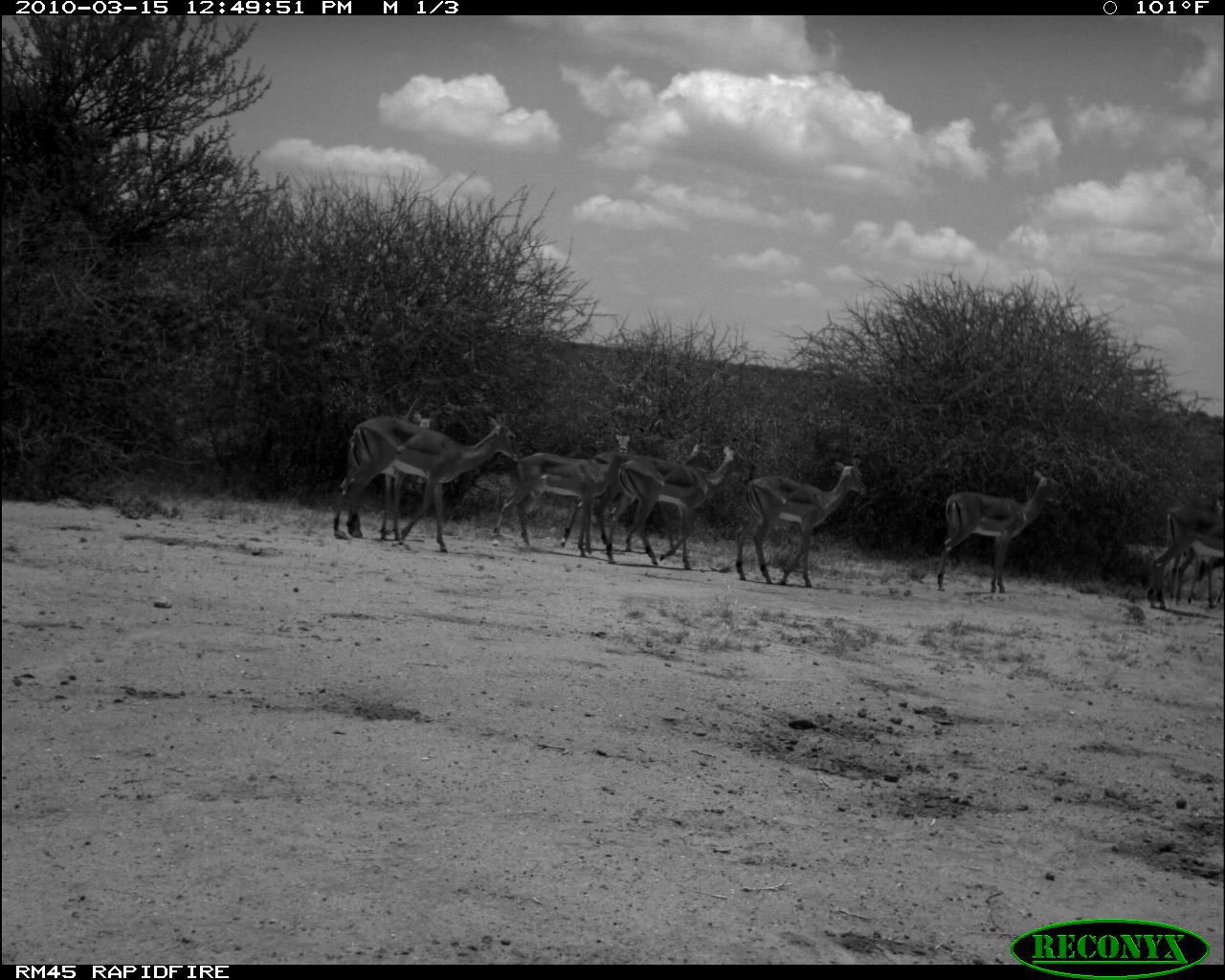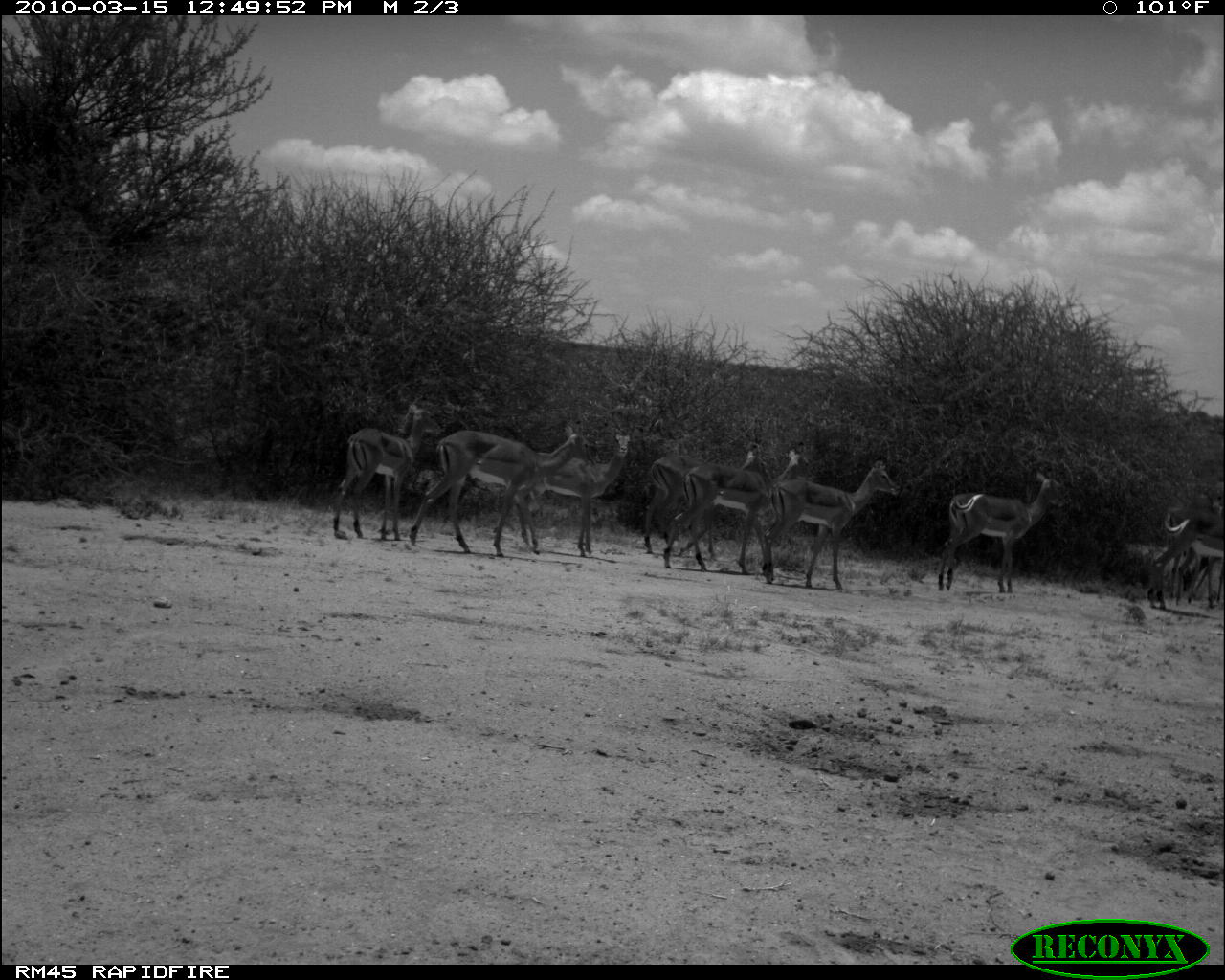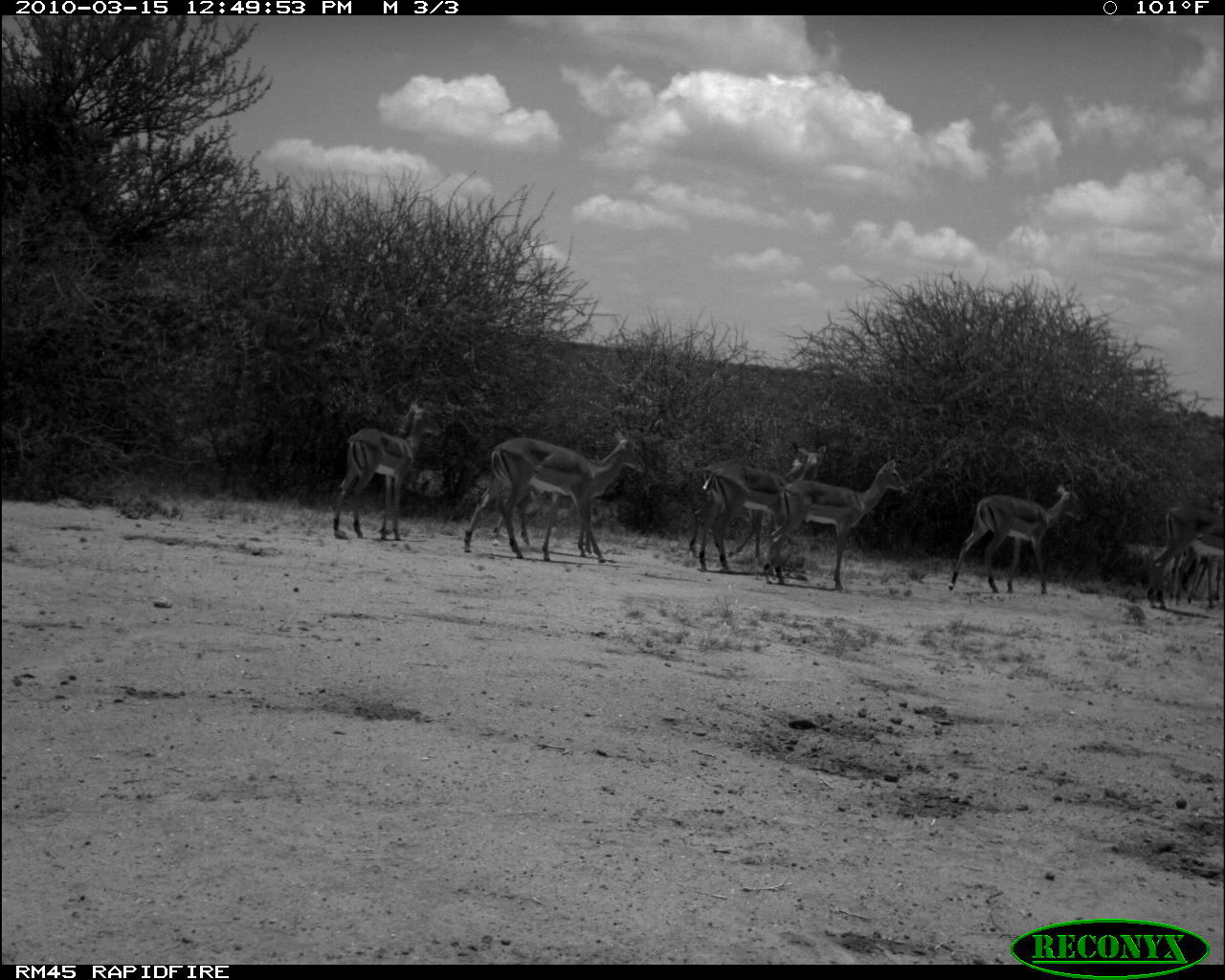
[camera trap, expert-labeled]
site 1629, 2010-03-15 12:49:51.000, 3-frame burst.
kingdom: Animalia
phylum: Chordata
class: Mammalia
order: Artiodactyla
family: Bovidae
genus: Aepyceros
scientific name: Aepyceros melampus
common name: impala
Aepyceros melampus (impala), count 8.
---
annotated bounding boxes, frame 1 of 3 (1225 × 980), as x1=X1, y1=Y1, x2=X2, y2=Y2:
aepyceros melampus: x1=332, y1=416, x2=525, y2=554; x1=605, y1=445, x2=749, y2=571; x1=557, y1=440, x2=716, y2=552; x1=735, y1=457, x2=868, y2=590; x1=933, y1=469, x2=1064, y2=596; x1=495, y1=434, x2=626, y2=557; x1=1144, y1=507, x2=1225, y2=611; x1=377, y1=410, x2=432, y2=547; x1=1171, y1=537, x2=1225, y2=608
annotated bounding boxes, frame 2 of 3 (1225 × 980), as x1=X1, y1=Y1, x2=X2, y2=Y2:
aepyceros melampus: x1=409, y1=422, x2=590, y2=559; x1=760, y1=459, x2=900, y2=593; x1=662, y1=445, x2=805, y2=572; x1=936, y1=470, x2=1067, y2=596; x1=639, y1=441, x2=770, y2=562; x1=323, y1=408, x2=441, y2=542; x1=519, y1=431, x2=631, y2=555; x1=1141, y1=502, x2=1220, y2=611; x1=1172, y1=543, x2=1225, y2=607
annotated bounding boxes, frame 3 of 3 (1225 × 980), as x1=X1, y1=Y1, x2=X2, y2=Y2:
aepyceros melampus: x1=463, y1=428, x2=647, y2=565; x1=762, y1=459, x2=909, y2=591; x1=698, y1=444, x2=825, y2=574; x1=326, y1=402, x2=442, y2=543; x1=946, y1=479, x2=1085, y2=595; x1=492, y1=455, x2=605, y2=563; x1=687, y1=457, x2=804, y2=558; x1=1147, y1=508, x2=1225, y2=610; x1=1171, y1=537, x2=1225, y2=608